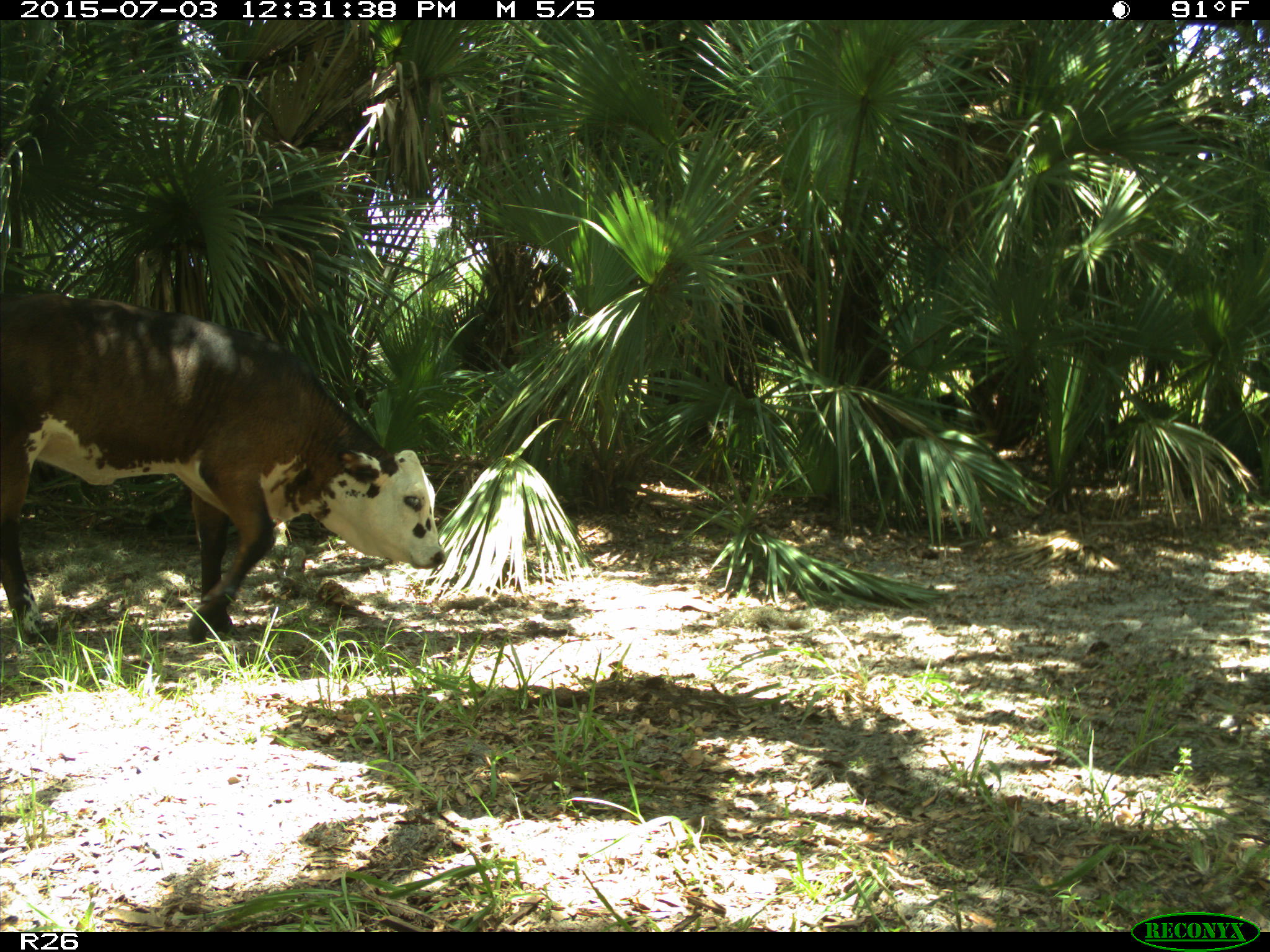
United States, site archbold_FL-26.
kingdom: Animalia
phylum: Chordata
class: Mammalia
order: Artiodactyla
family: Bovidae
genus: Bos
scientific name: Bos taurus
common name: domestic cow